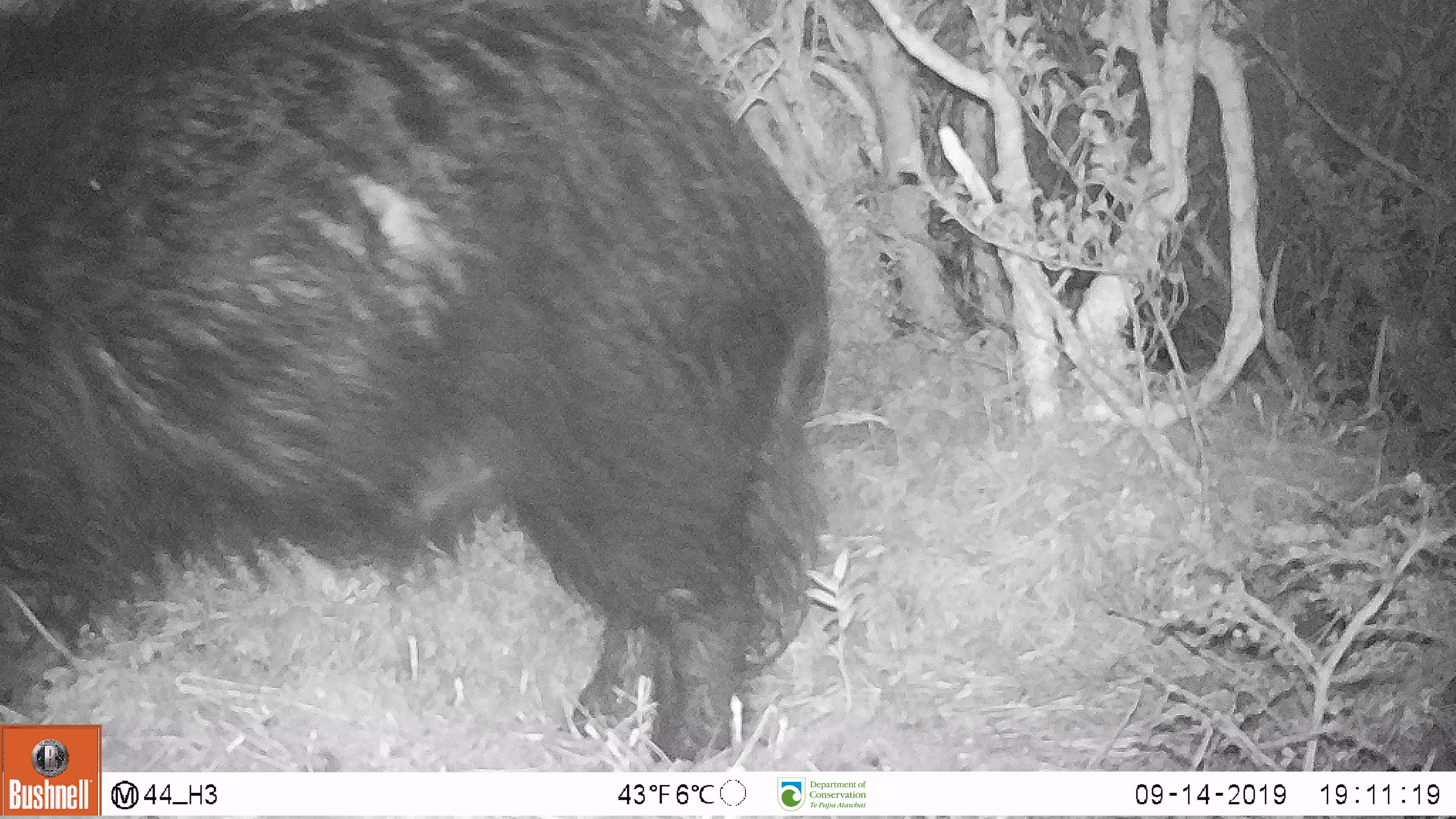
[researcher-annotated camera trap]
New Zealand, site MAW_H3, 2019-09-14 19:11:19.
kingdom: Animalia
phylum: Chordata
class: Mammalia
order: Artiodactyla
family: Suidae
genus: Sus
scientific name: Sus scrofa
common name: pig